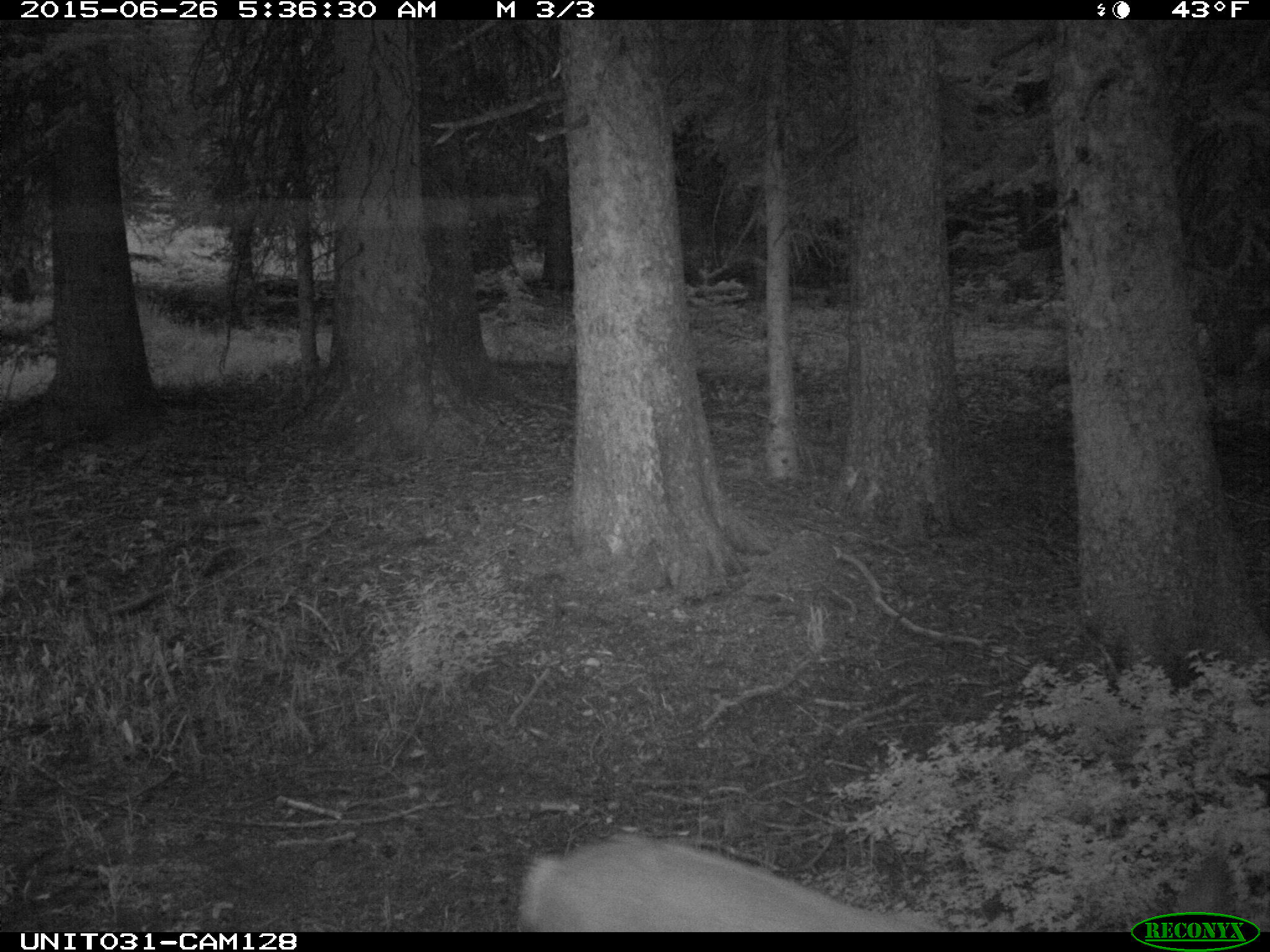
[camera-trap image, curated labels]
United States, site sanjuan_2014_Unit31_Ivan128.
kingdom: Animalia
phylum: Chordata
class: Mammalia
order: Artiodactyla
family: Cervidae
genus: Odocoileus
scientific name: Odocoileus hemionus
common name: mule deer